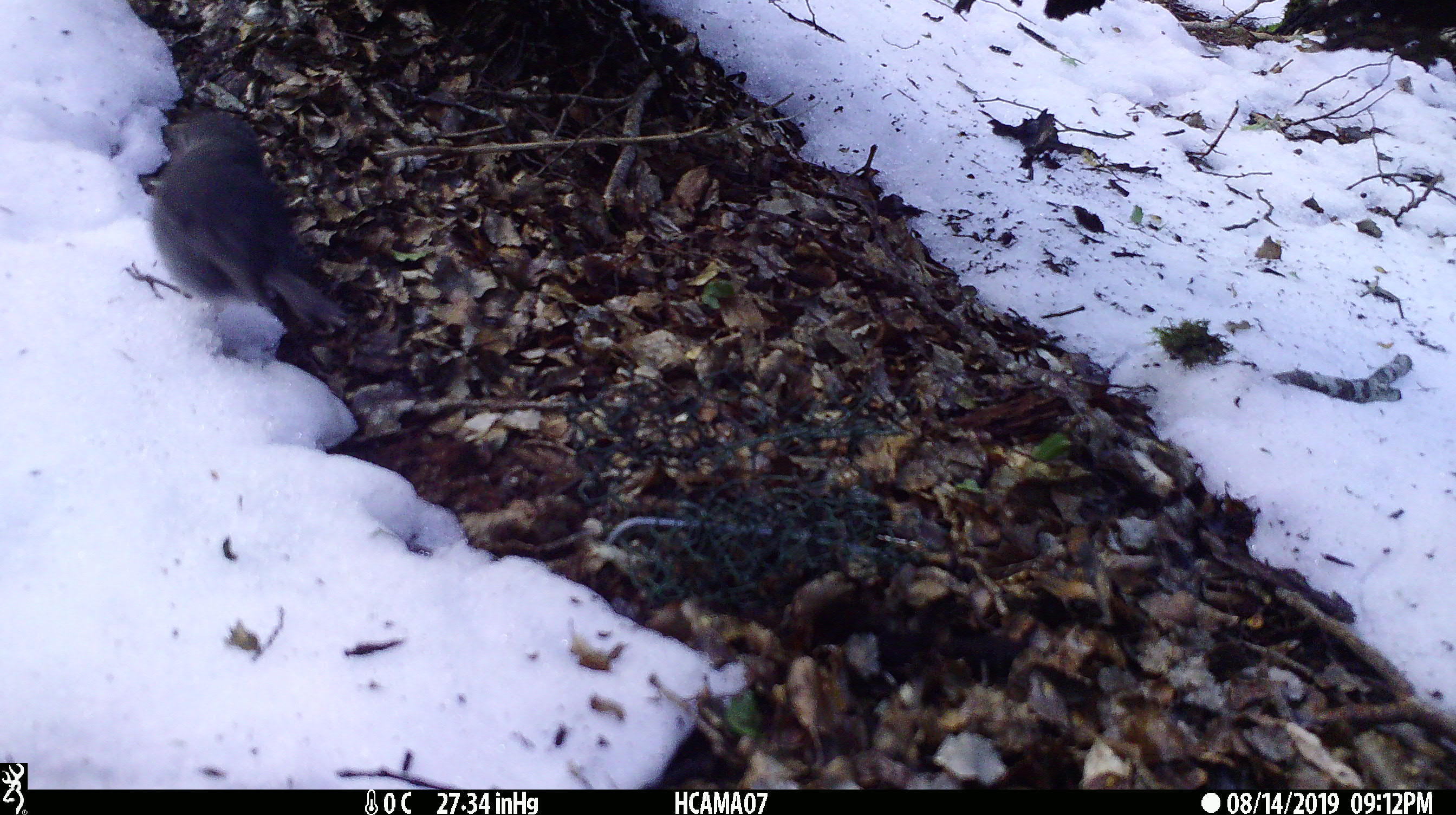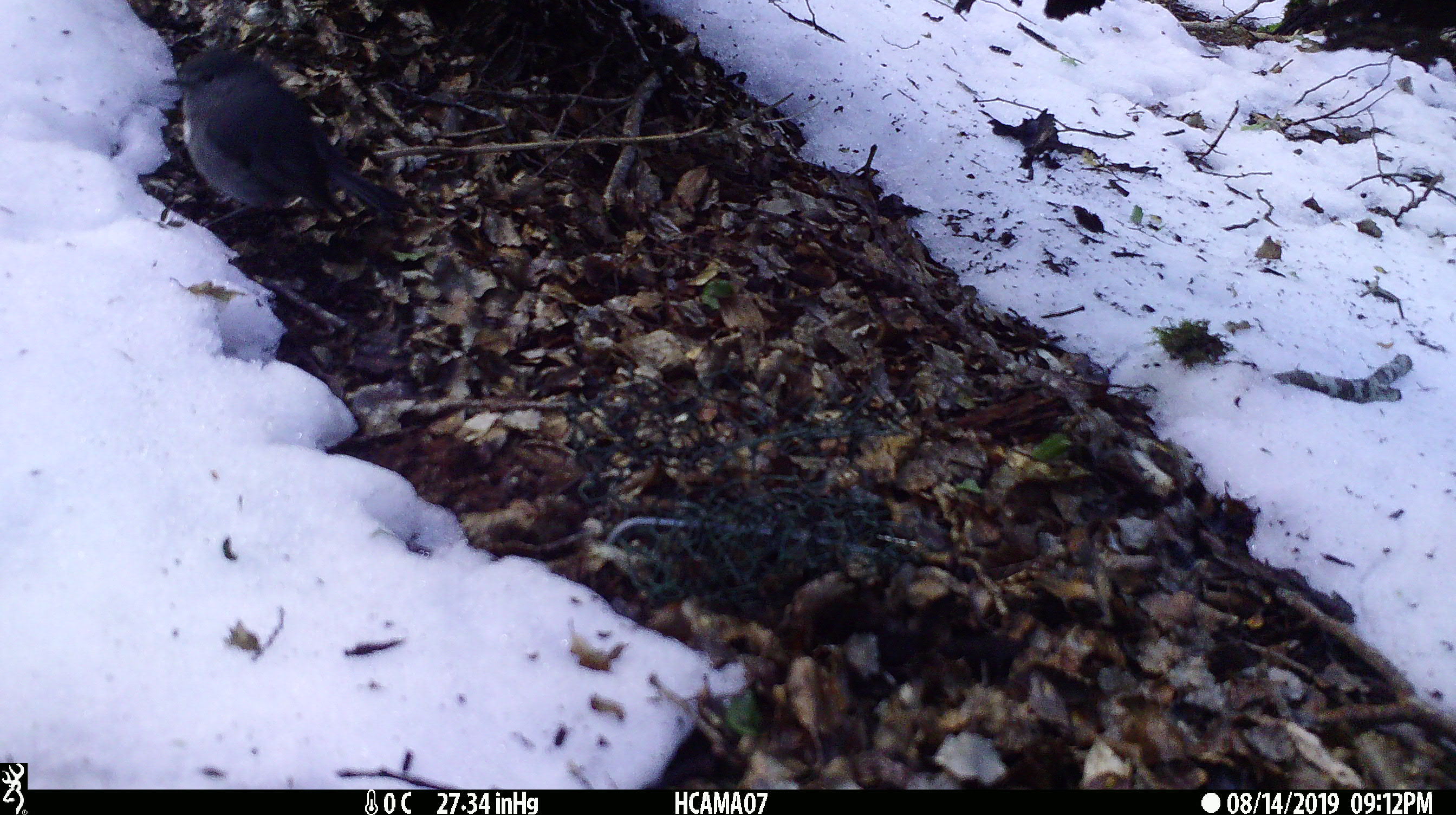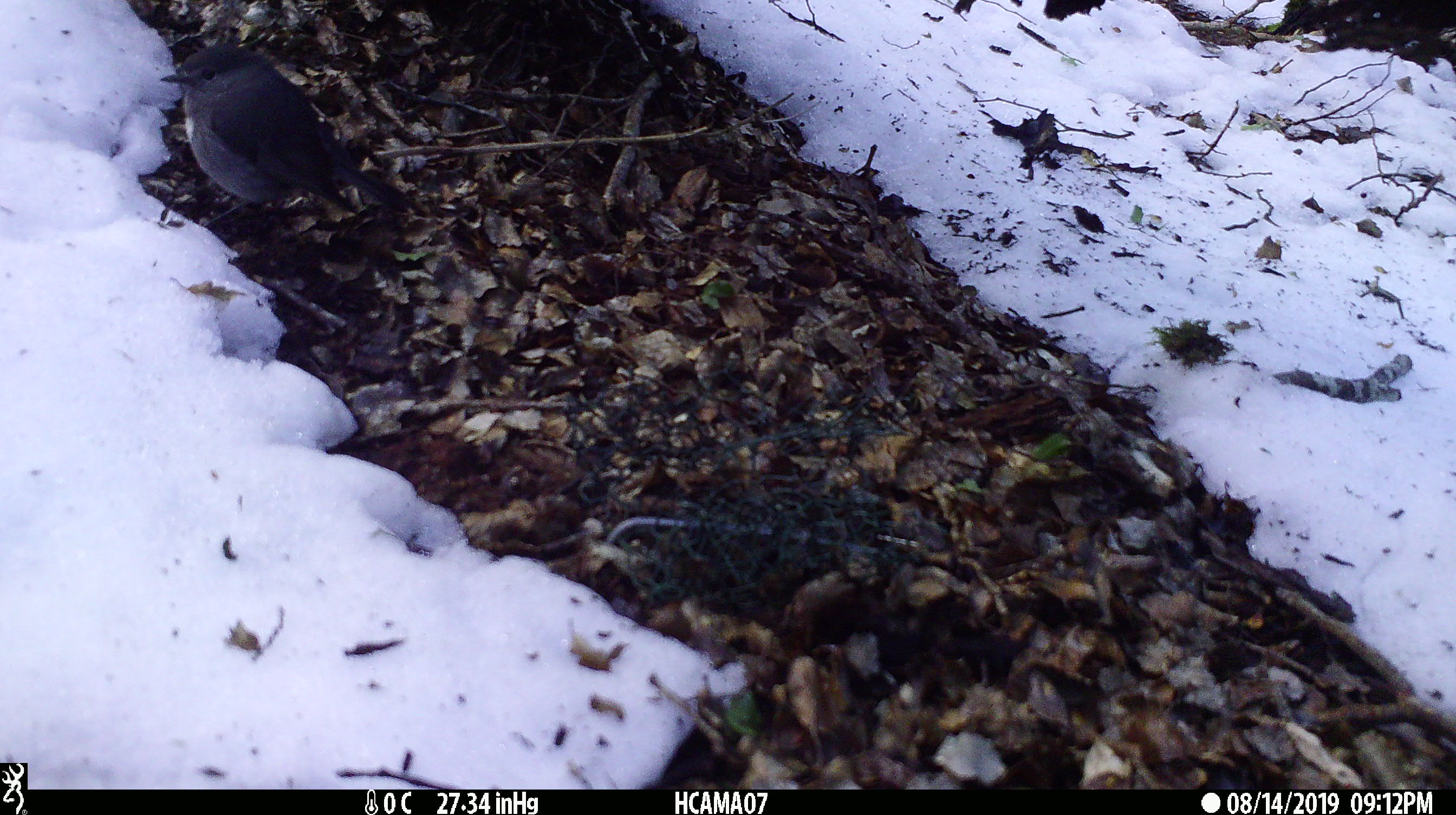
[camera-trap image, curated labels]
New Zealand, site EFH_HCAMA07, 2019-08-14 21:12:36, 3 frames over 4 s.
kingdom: Animalia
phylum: Chordata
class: Aves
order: Passeriformes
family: Petroicidae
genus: Petroica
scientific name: Petroica australis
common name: new zealand robin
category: robin